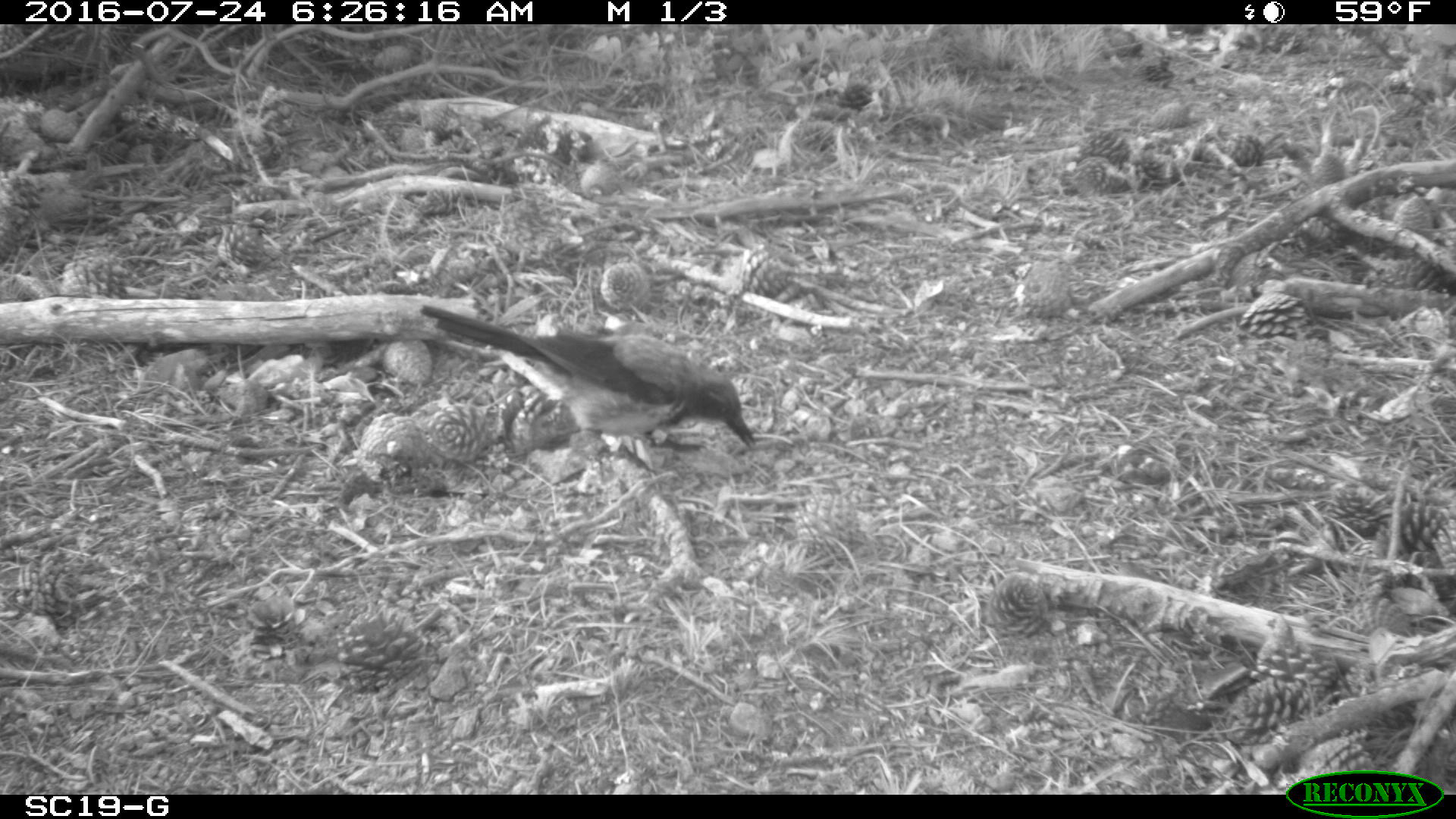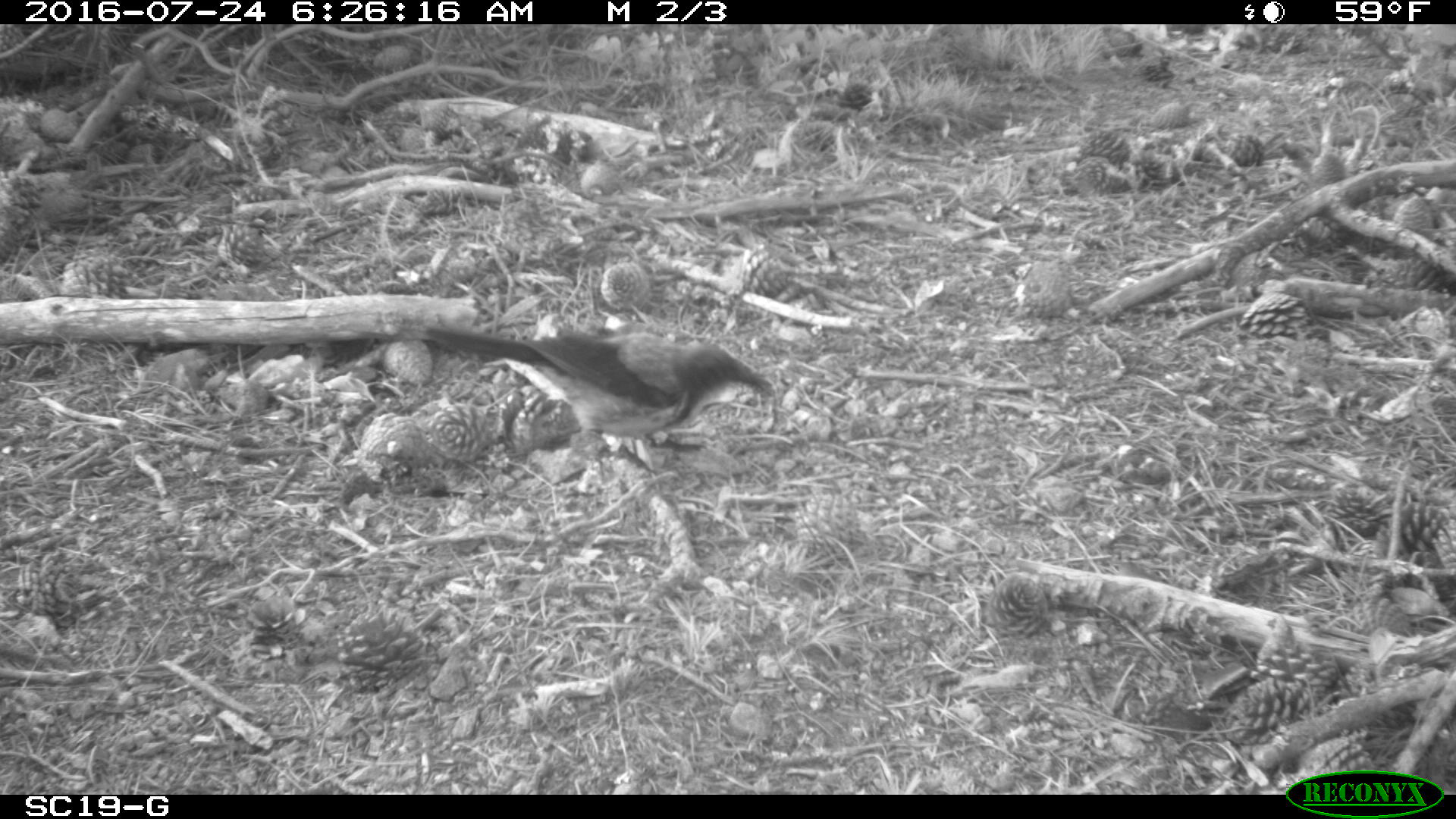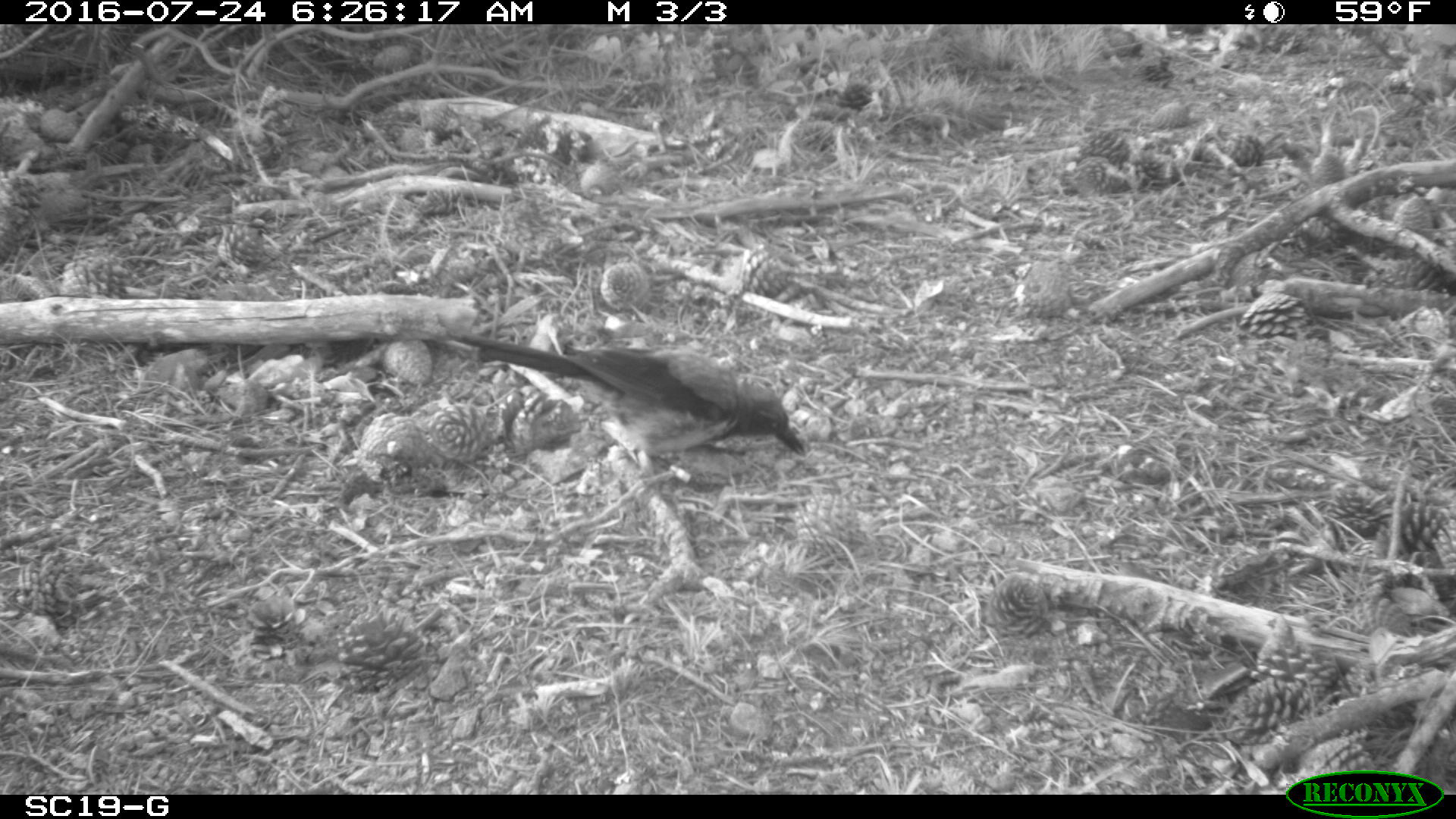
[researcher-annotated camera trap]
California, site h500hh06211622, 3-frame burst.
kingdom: Animalia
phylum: Chordata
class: Aves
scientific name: Aves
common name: bird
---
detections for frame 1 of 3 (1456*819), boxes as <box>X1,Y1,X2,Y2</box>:
bird: <box>416,304,756,478</box>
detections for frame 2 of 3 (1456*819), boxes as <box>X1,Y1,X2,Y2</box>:
bird: <box>422,331,774,472</box>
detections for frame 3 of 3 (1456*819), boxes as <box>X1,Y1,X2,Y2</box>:
bird: <box>456,334,808,493</box>